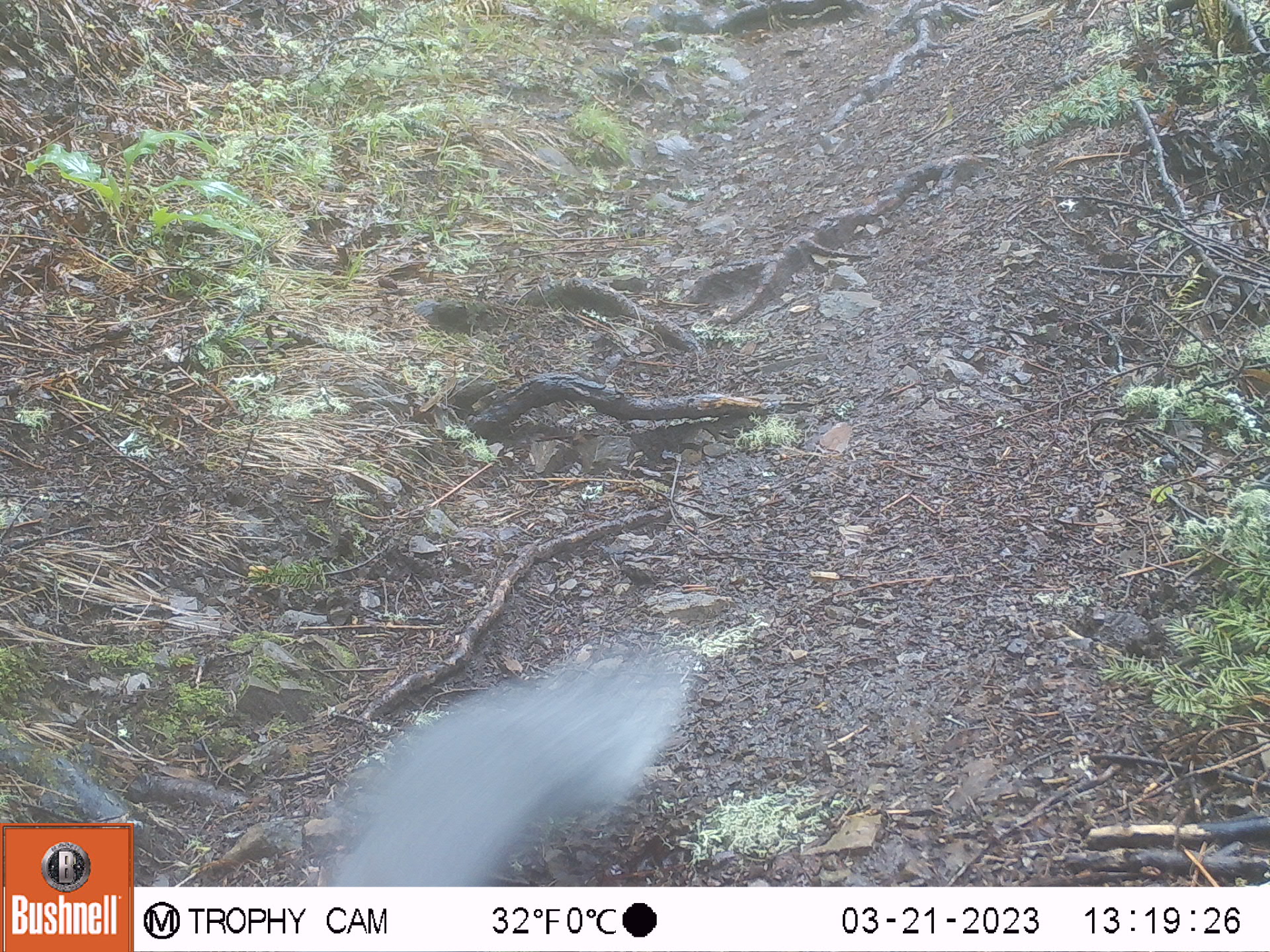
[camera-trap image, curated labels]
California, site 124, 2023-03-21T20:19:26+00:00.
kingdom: Animalia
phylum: Chordata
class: Mammalia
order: Rodentia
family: Sciuridae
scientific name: Sciuridae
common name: squirrel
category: unknown squirrel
Unknown squirrel (squirrel) (Sciuridae).